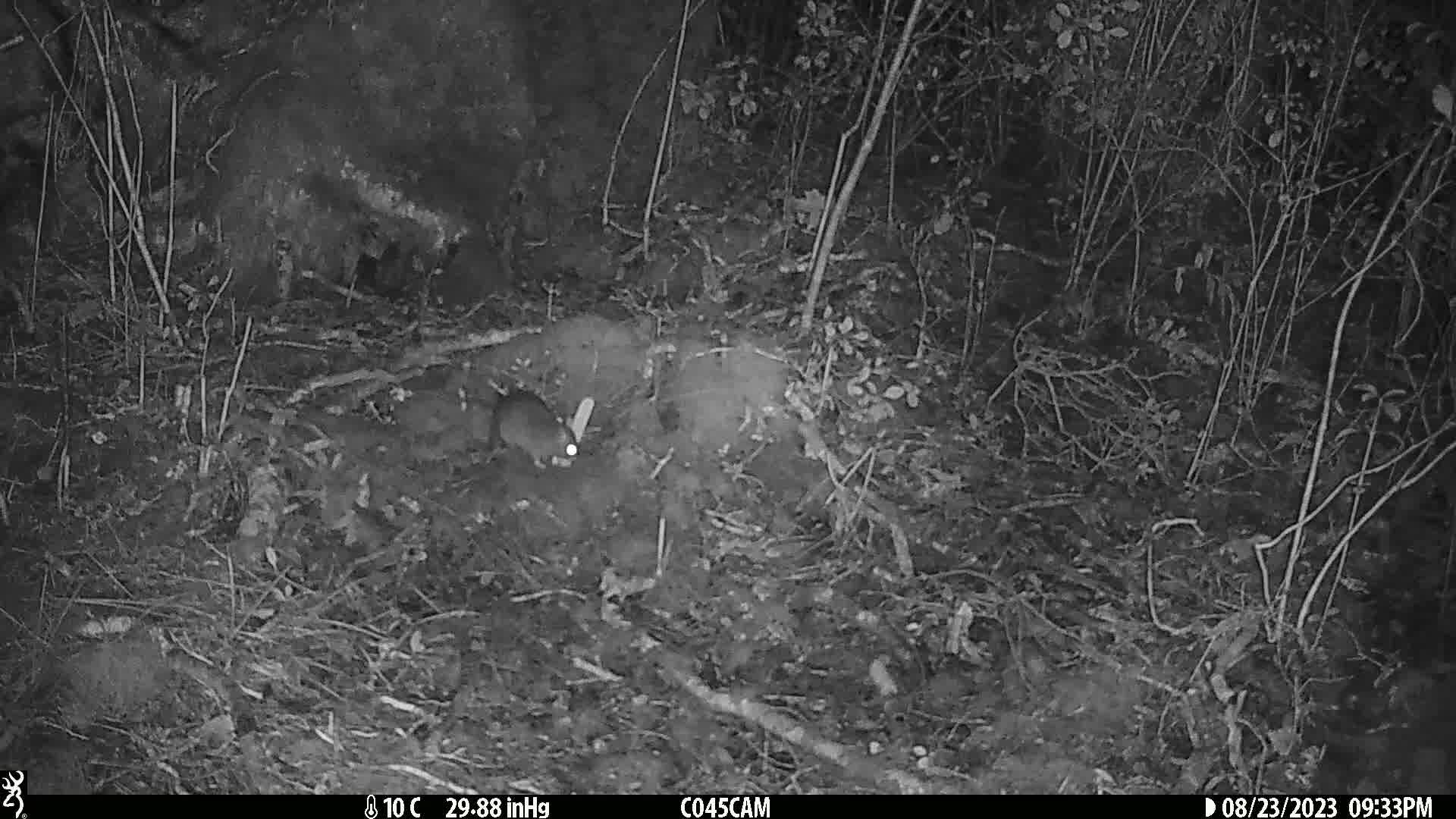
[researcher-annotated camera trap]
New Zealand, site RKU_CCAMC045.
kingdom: Animalia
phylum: Chordata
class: Mammalia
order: Rodentia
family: Muridae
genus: Rattus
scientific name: Rattus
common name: rat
Rat (Rattus).